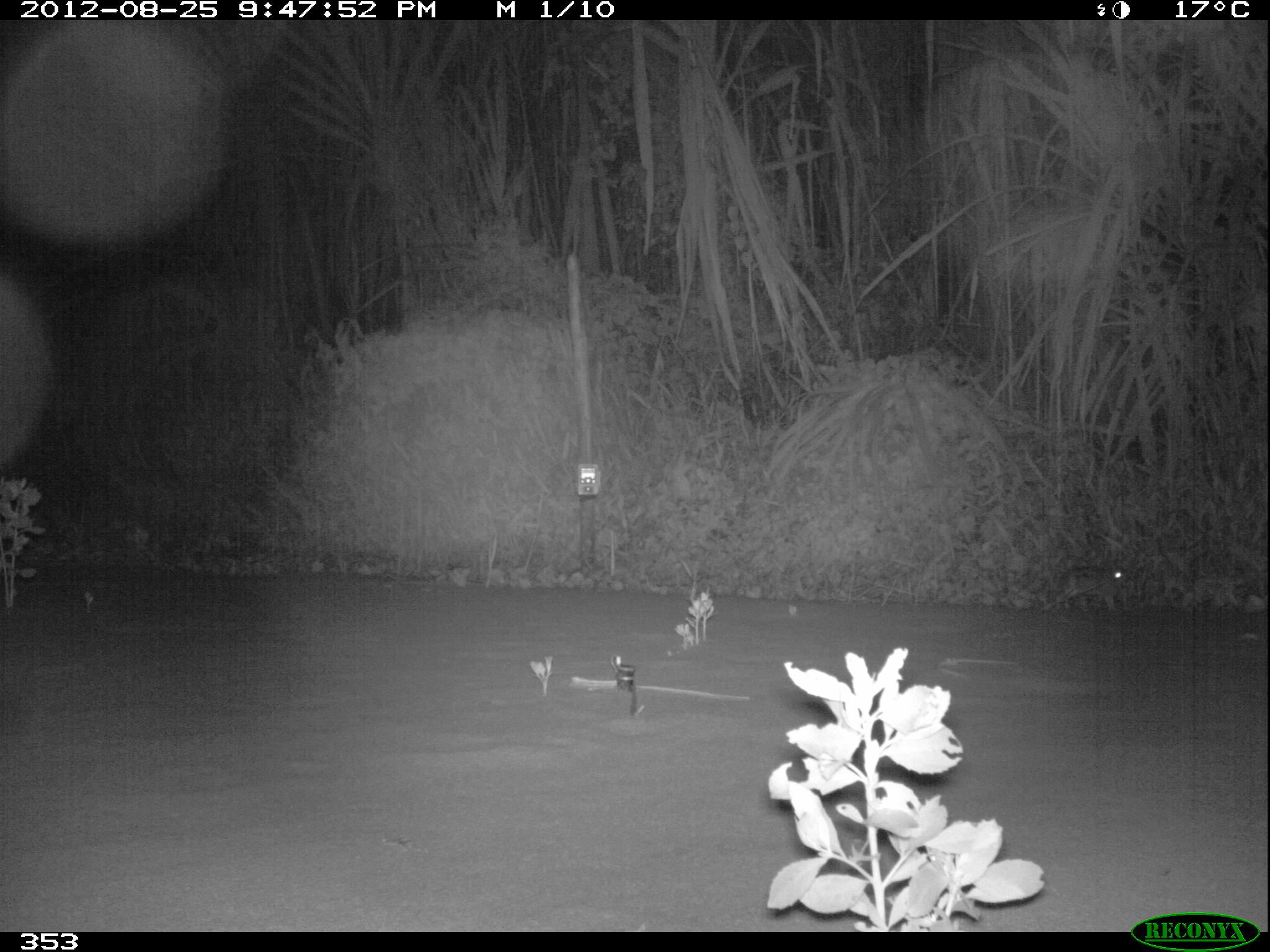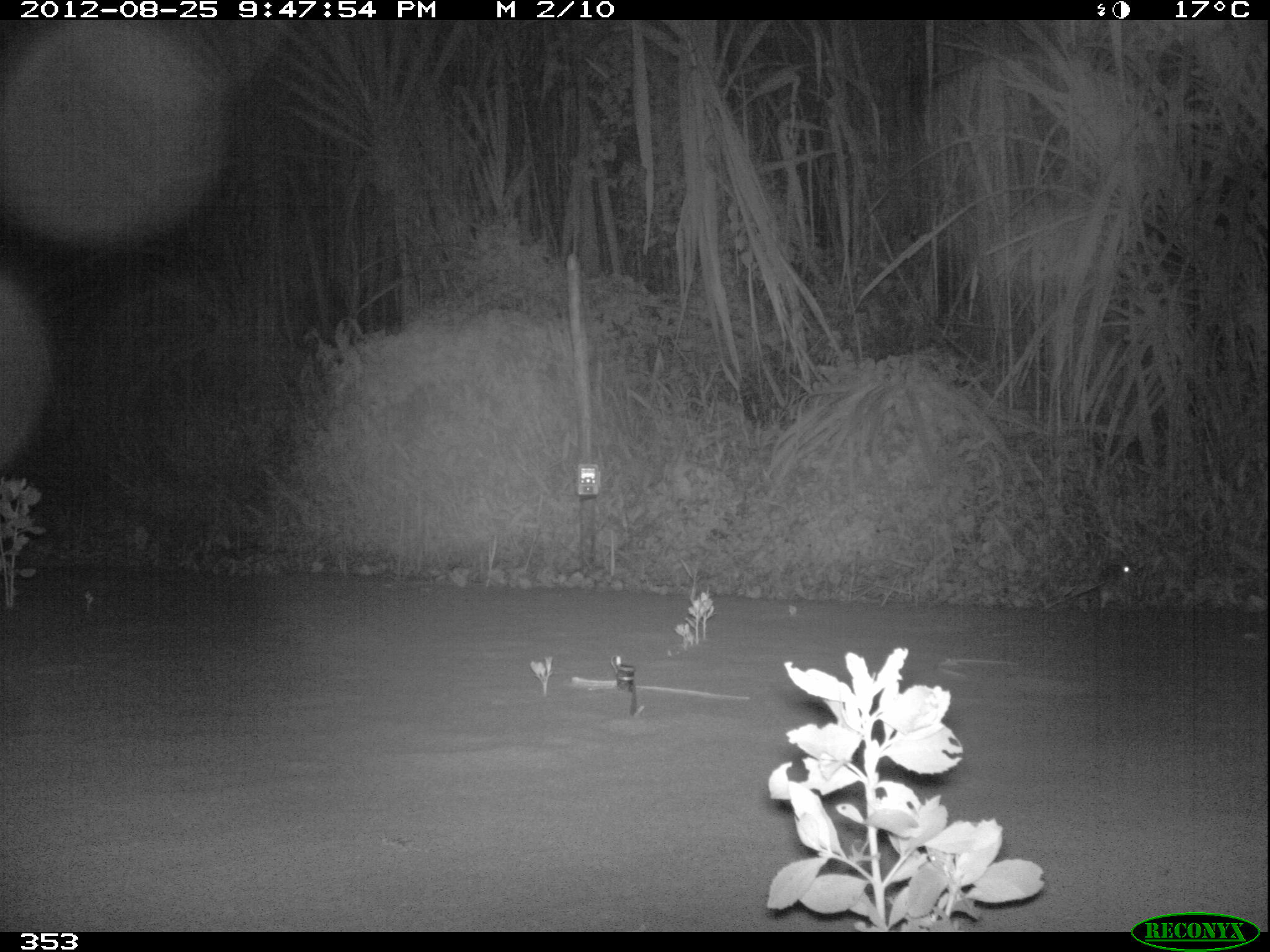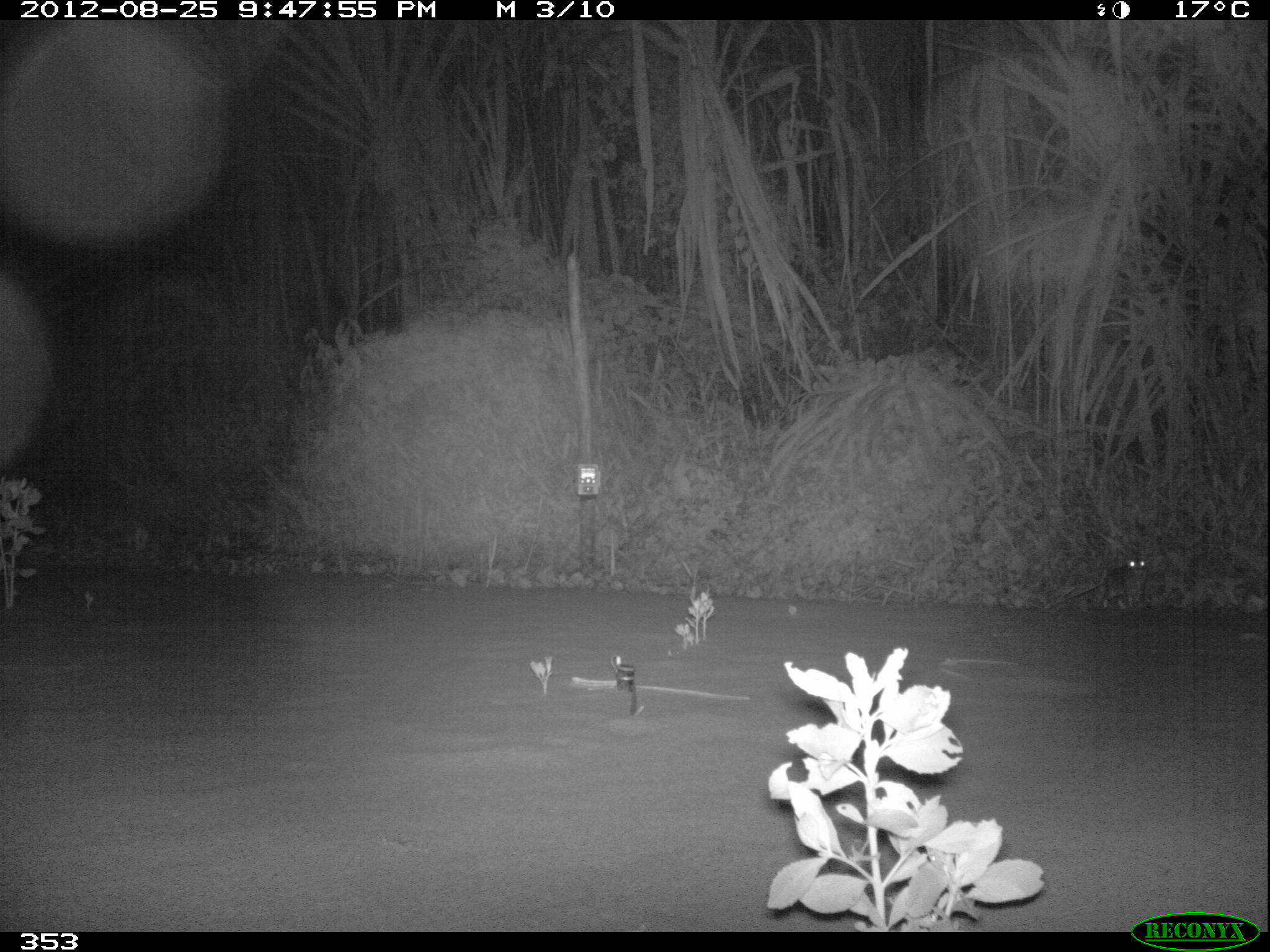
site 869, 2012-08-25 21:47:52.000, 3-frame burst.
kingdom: Animalia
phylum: Chordata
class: Mammalia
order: Lagomorpha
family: Leporidae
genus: Sylvilagus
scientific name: Sylvilagus brasiliensis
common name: tapeti